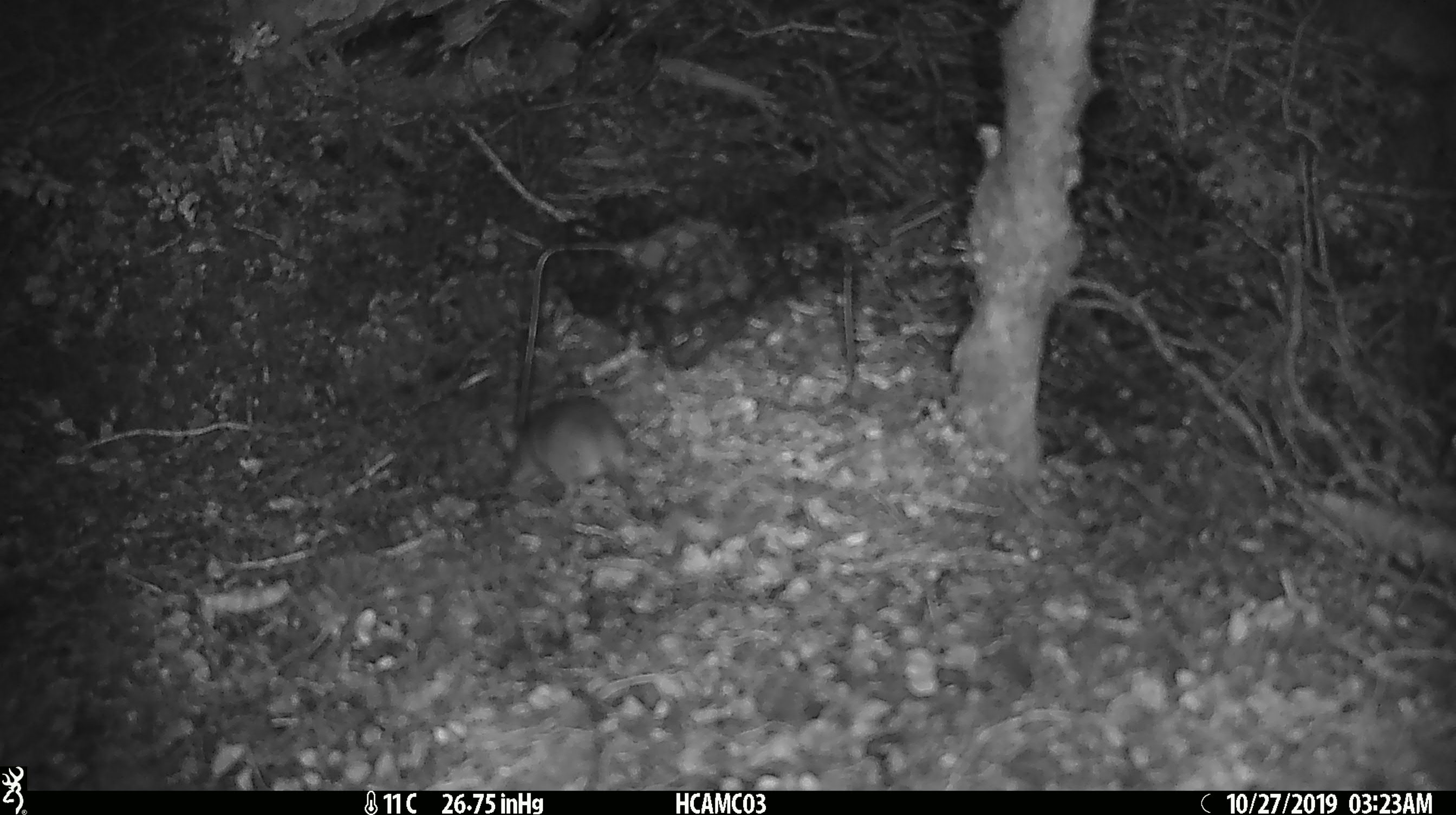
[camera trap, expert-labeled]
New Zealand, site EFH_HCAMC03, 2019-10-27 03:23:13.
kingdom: Animalia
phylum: Chordata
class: Mammalia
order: Rodentia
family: Muridae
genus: Mus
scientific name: Mus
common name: mouse